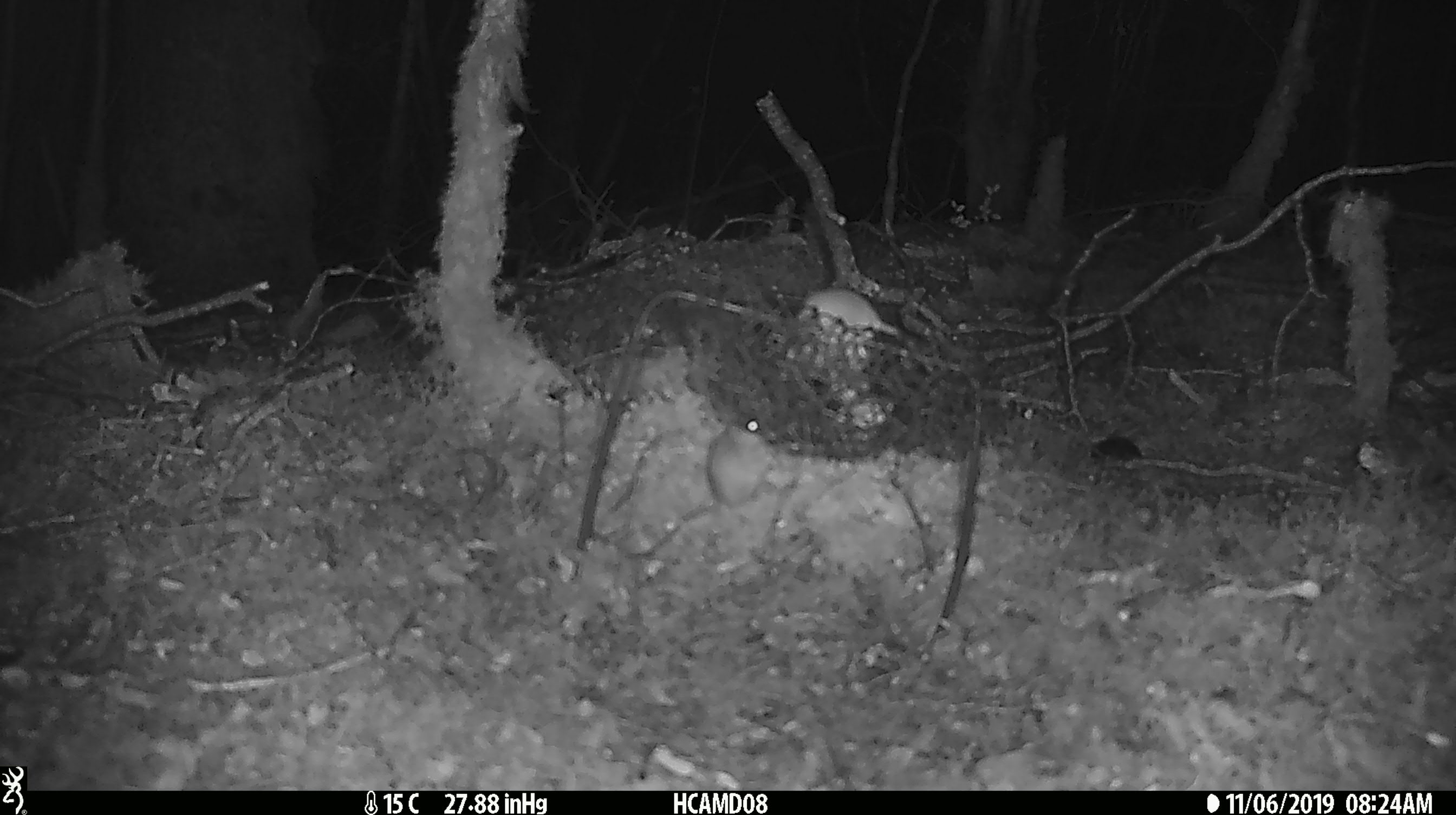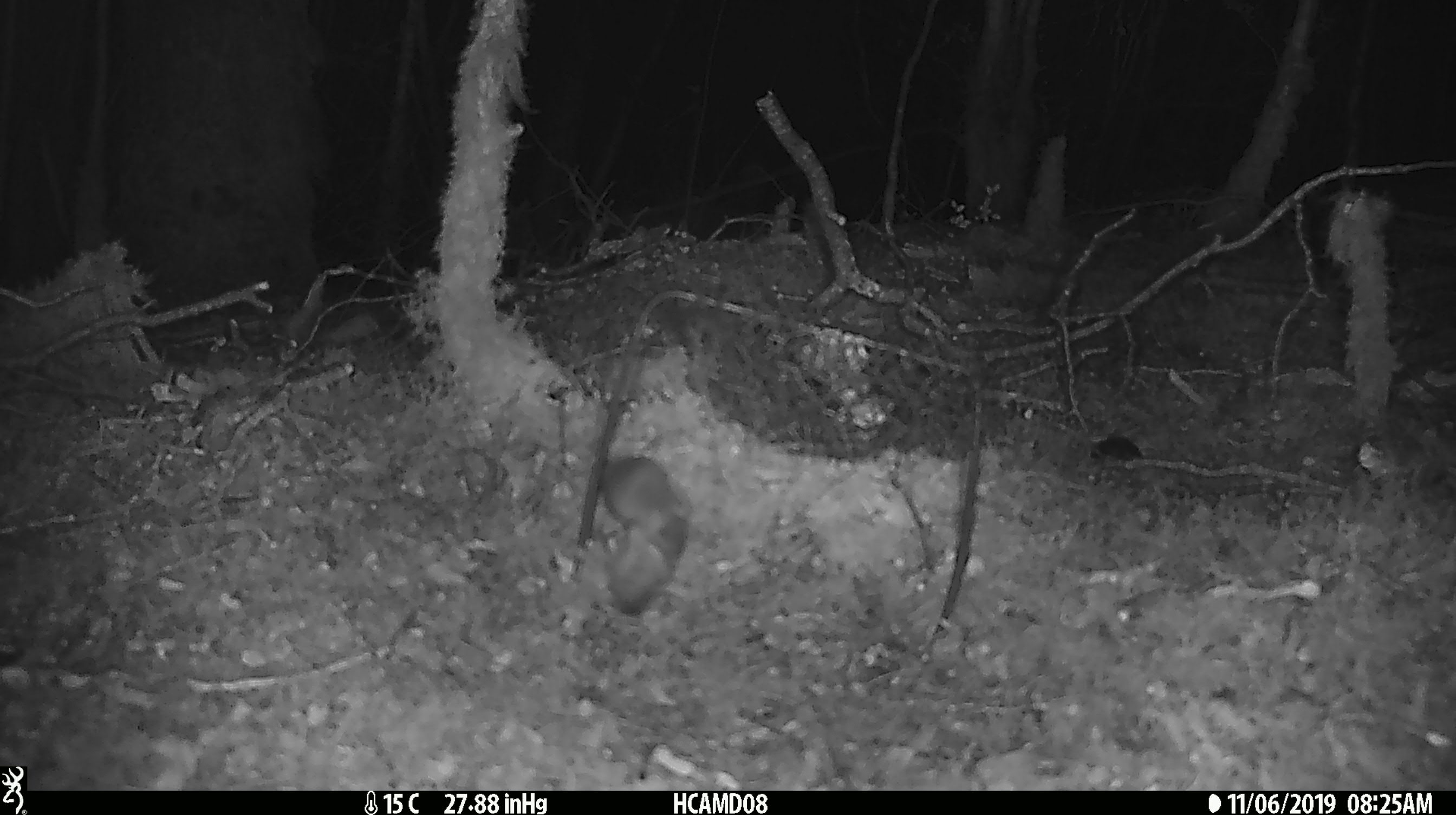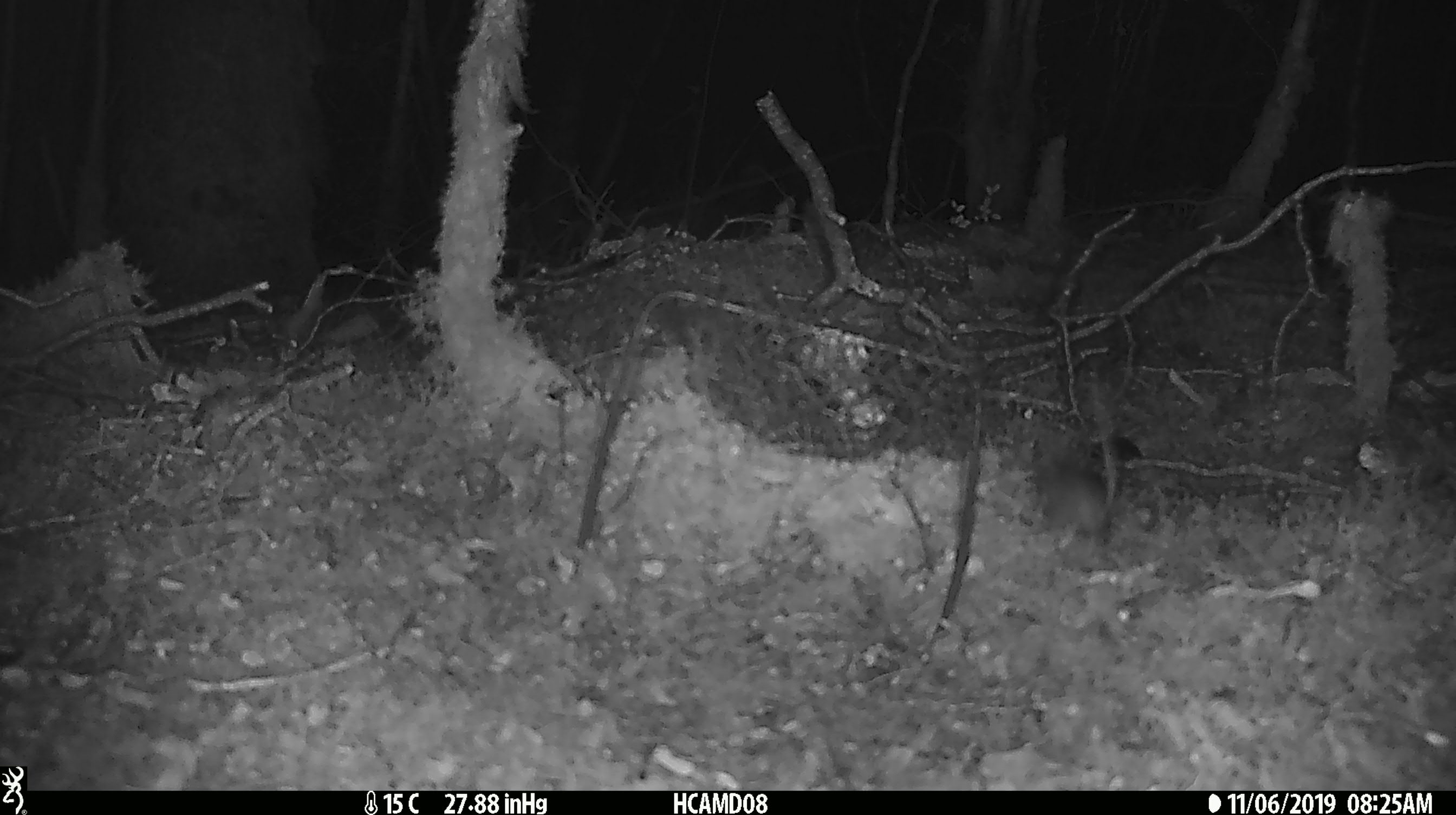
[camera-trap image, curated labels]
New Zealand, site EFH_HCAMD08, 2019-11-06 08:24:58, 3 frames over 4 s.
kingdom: Animalia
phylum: Chordata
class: Mammalia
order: Rodentia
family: Muridae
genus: Mus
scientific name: Mus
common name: mouse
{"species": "mouse (Mus)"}